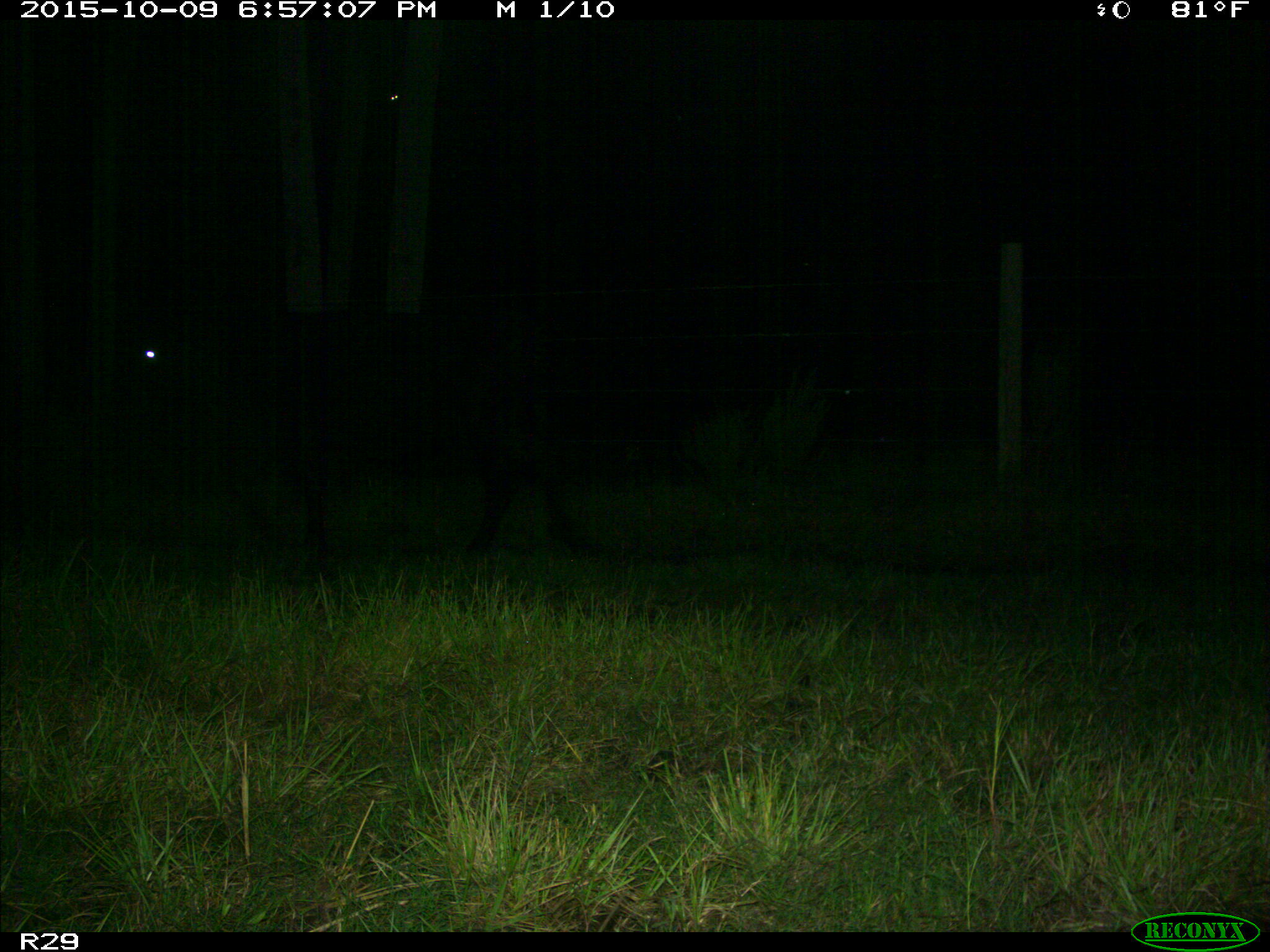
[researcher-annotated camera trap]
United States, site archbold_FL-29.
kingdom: Animalia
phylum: Chordata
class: Mammalia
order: Artiodactyla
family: Bovidae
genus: Bos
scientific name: Bos taurus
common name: domestic cow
Bos taurus (domestic cow).